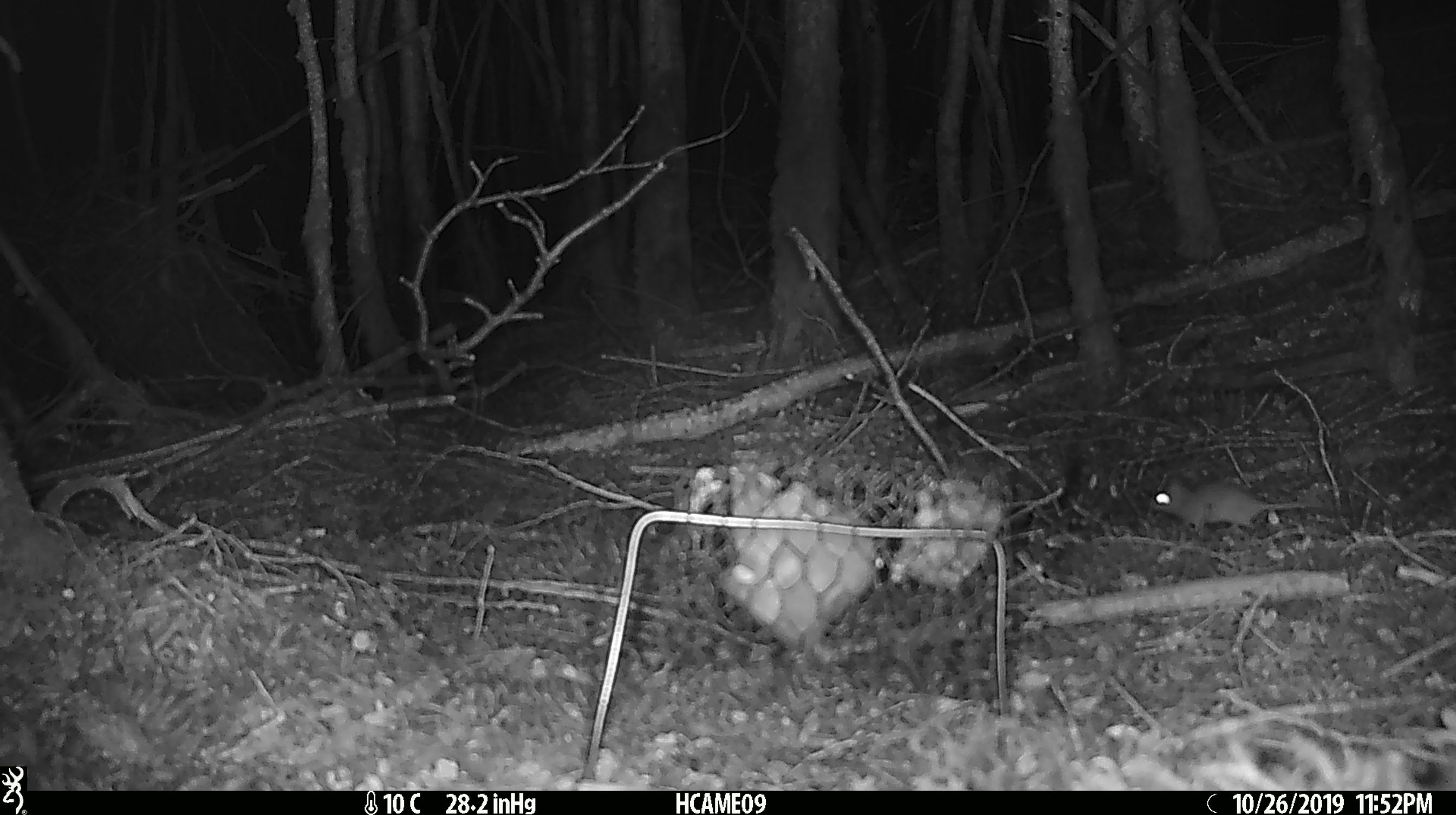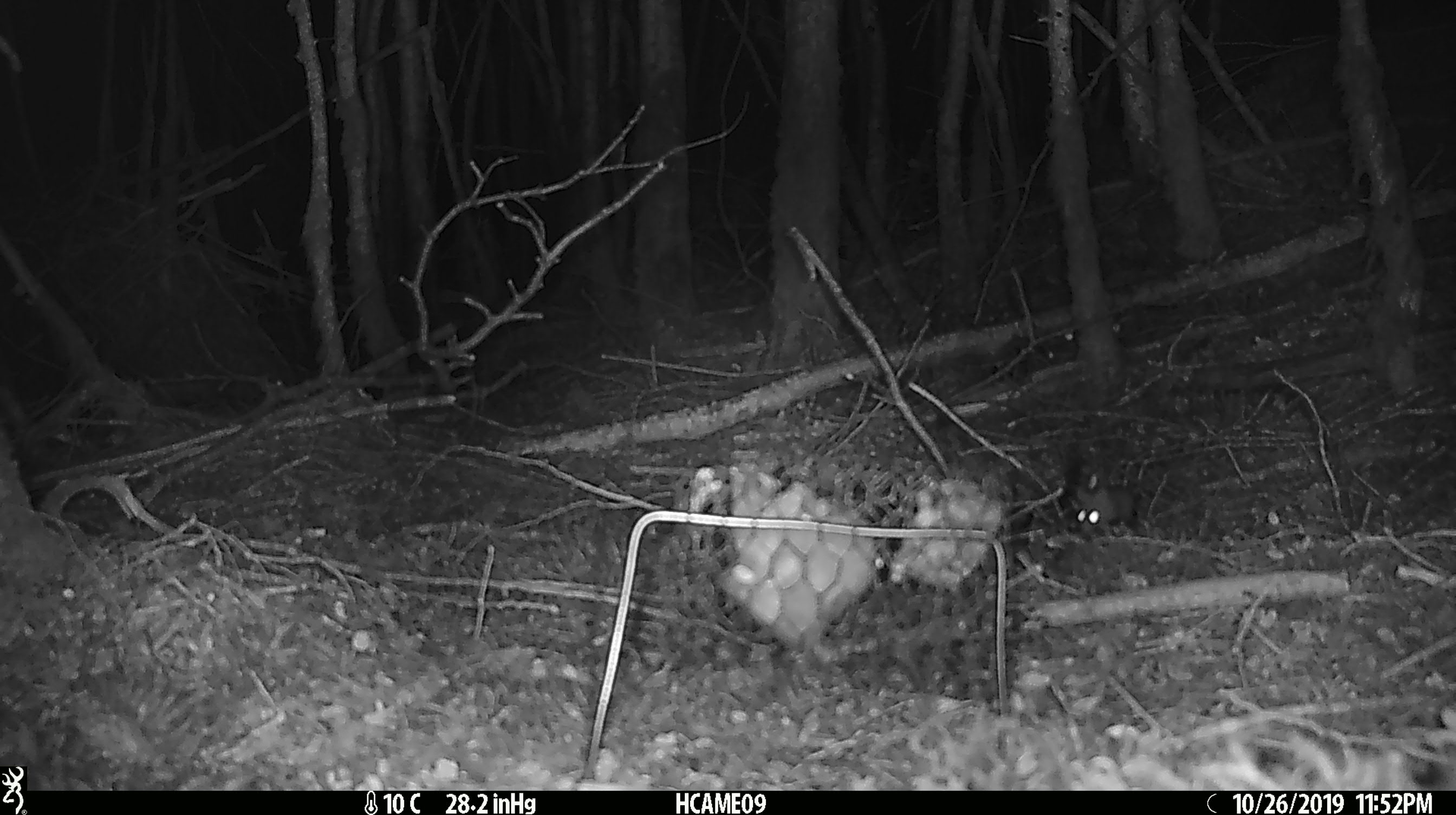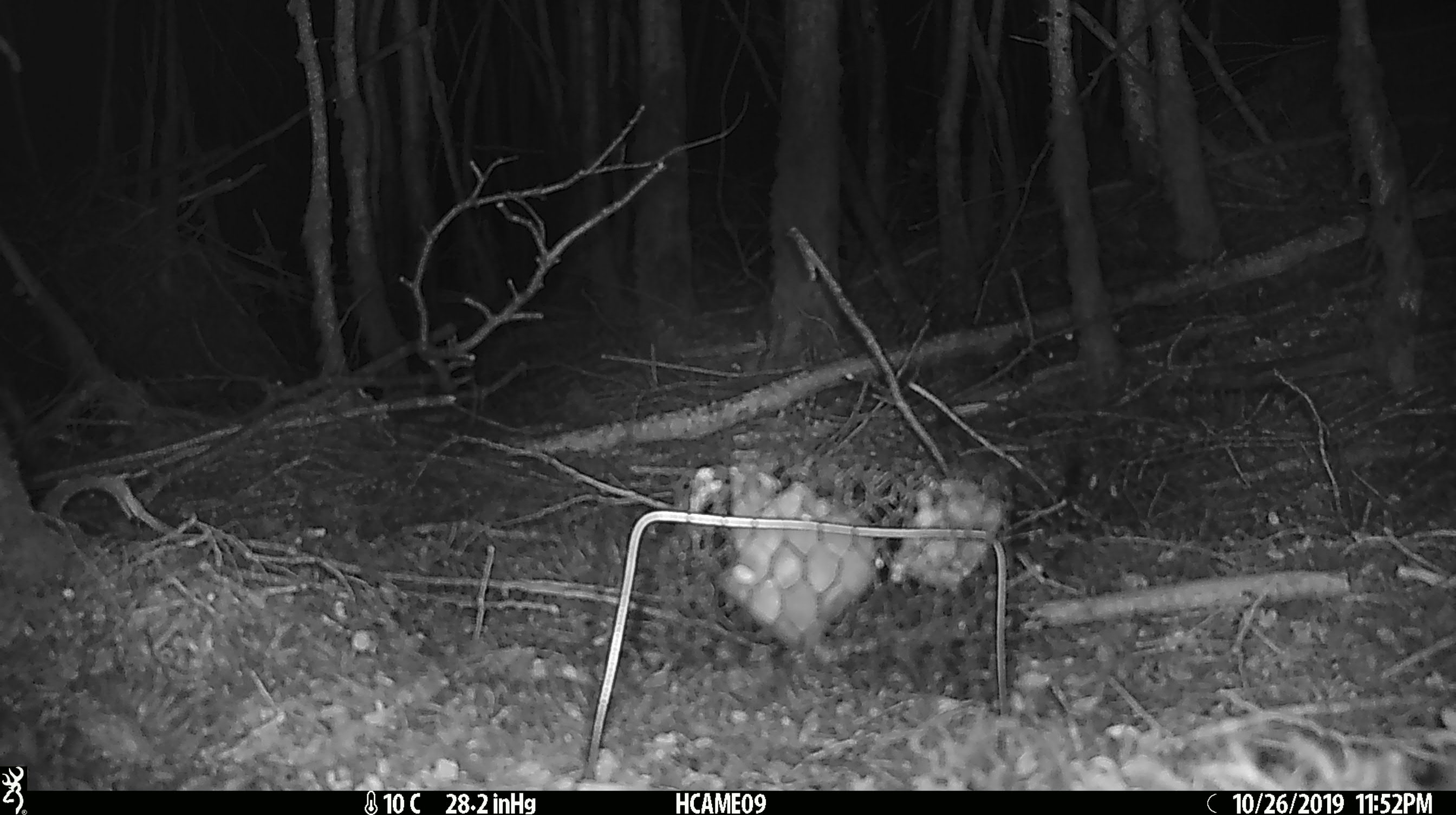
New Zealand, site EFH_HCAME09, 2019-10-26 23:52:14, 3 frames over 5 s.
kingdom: Animalia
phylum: Chordata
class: Mammalia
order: Rodentia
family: Muridae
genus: Mus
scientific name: Mus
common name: mouse